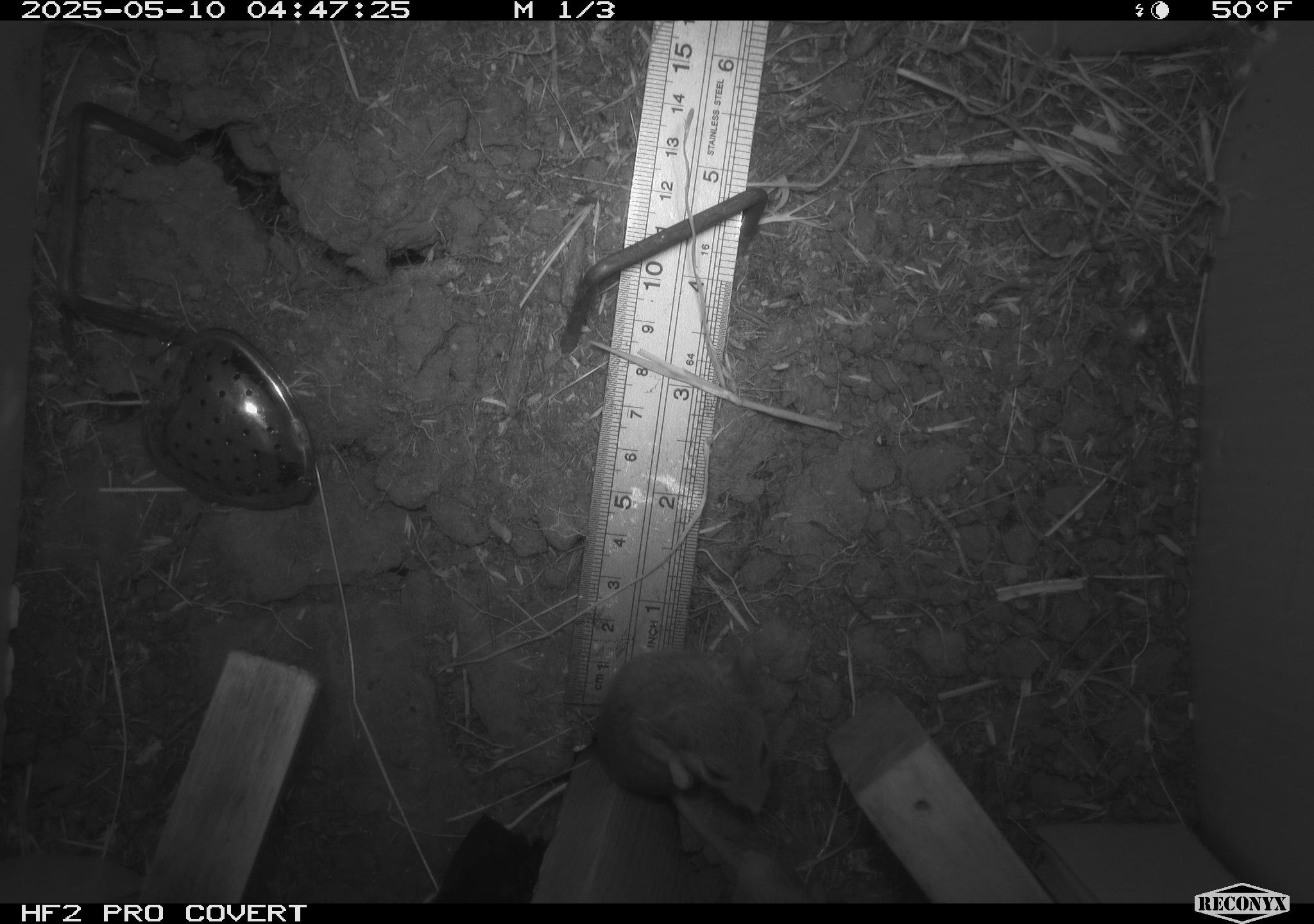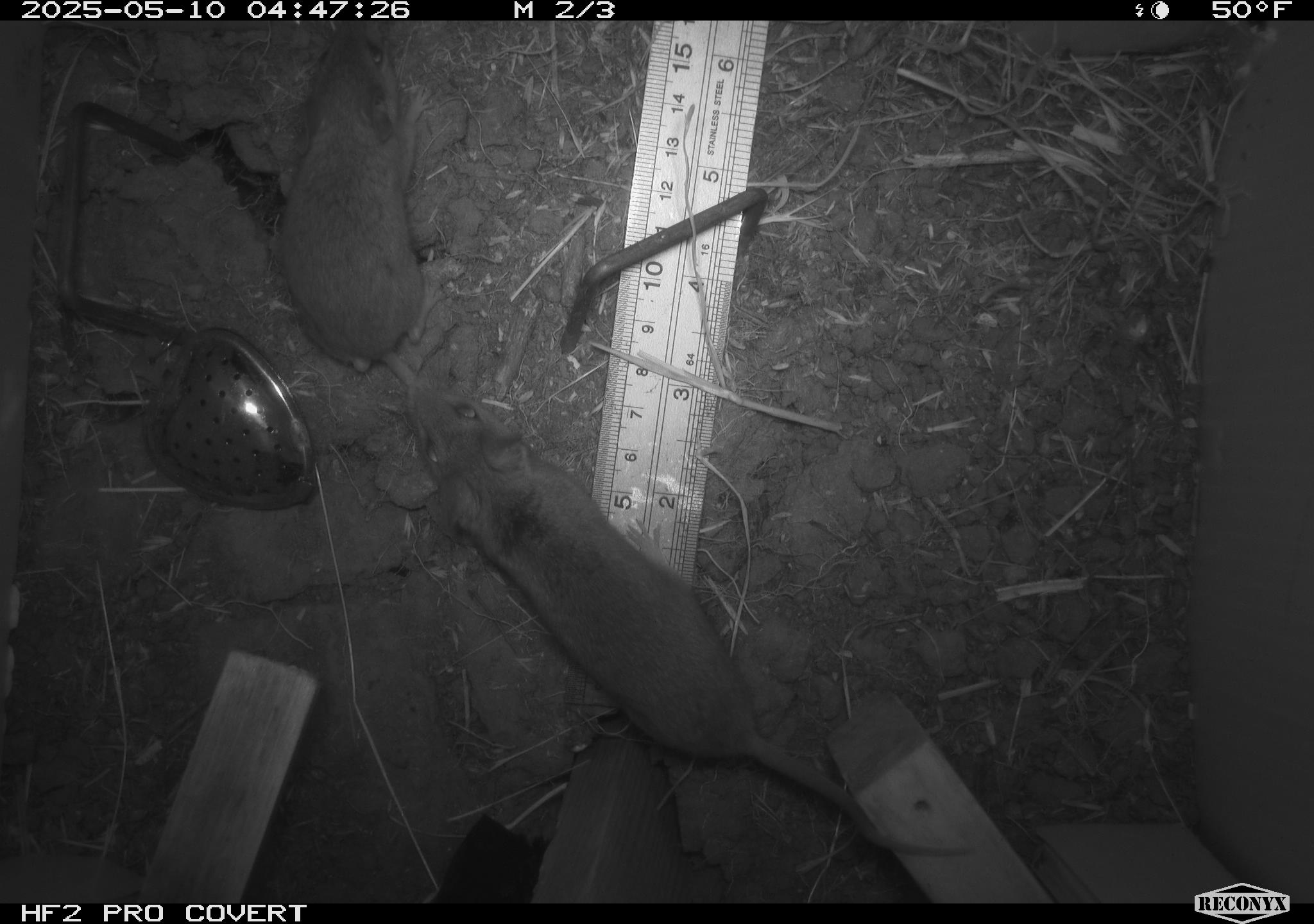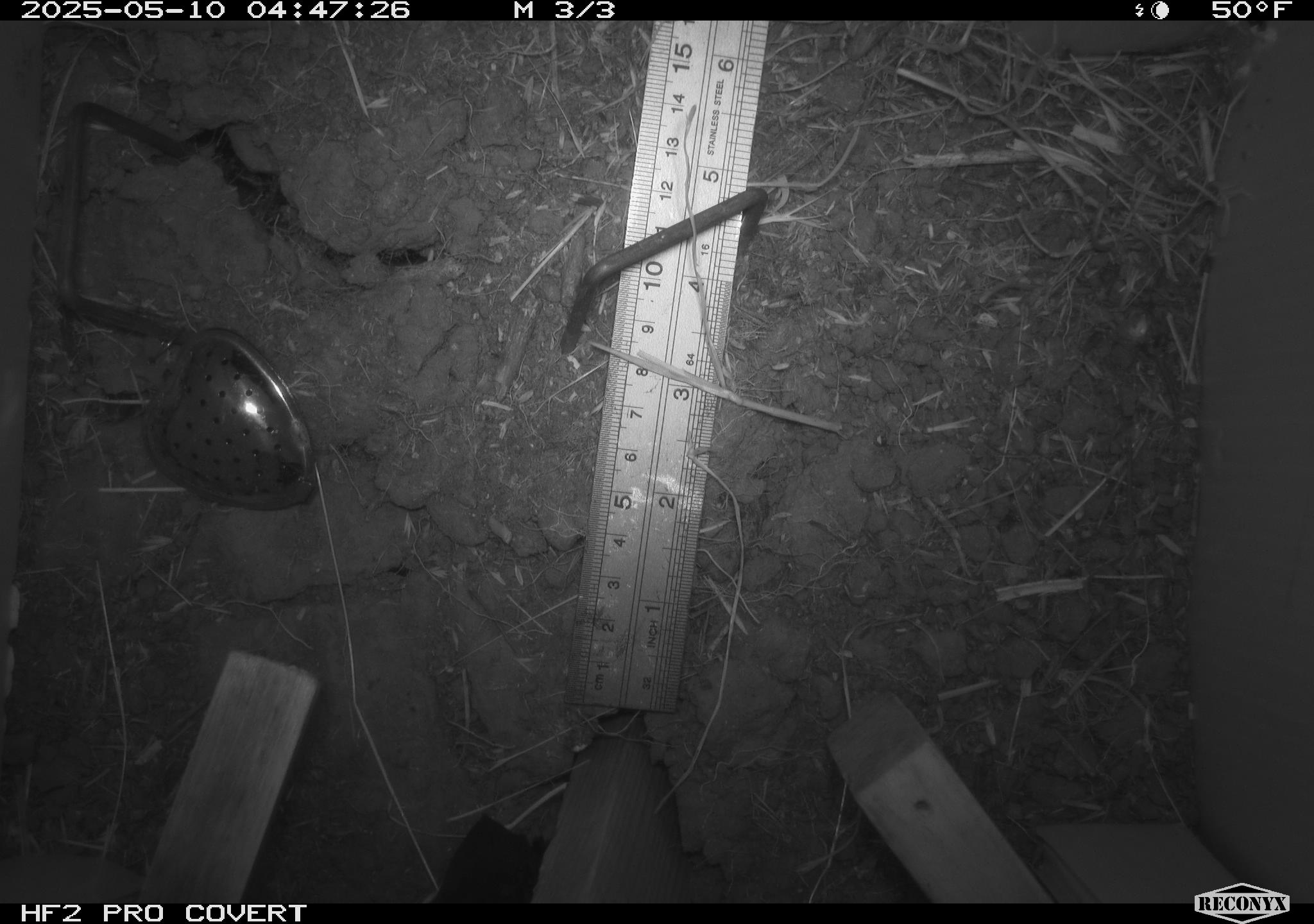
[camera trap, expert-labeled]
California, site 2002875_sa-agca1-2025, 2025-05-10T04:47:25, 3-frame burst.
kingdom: Animalia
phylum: Chordata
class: Mammalia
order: Rodentia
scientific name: Rodentia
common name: mouse species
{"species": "mouse species (Rodentia)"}